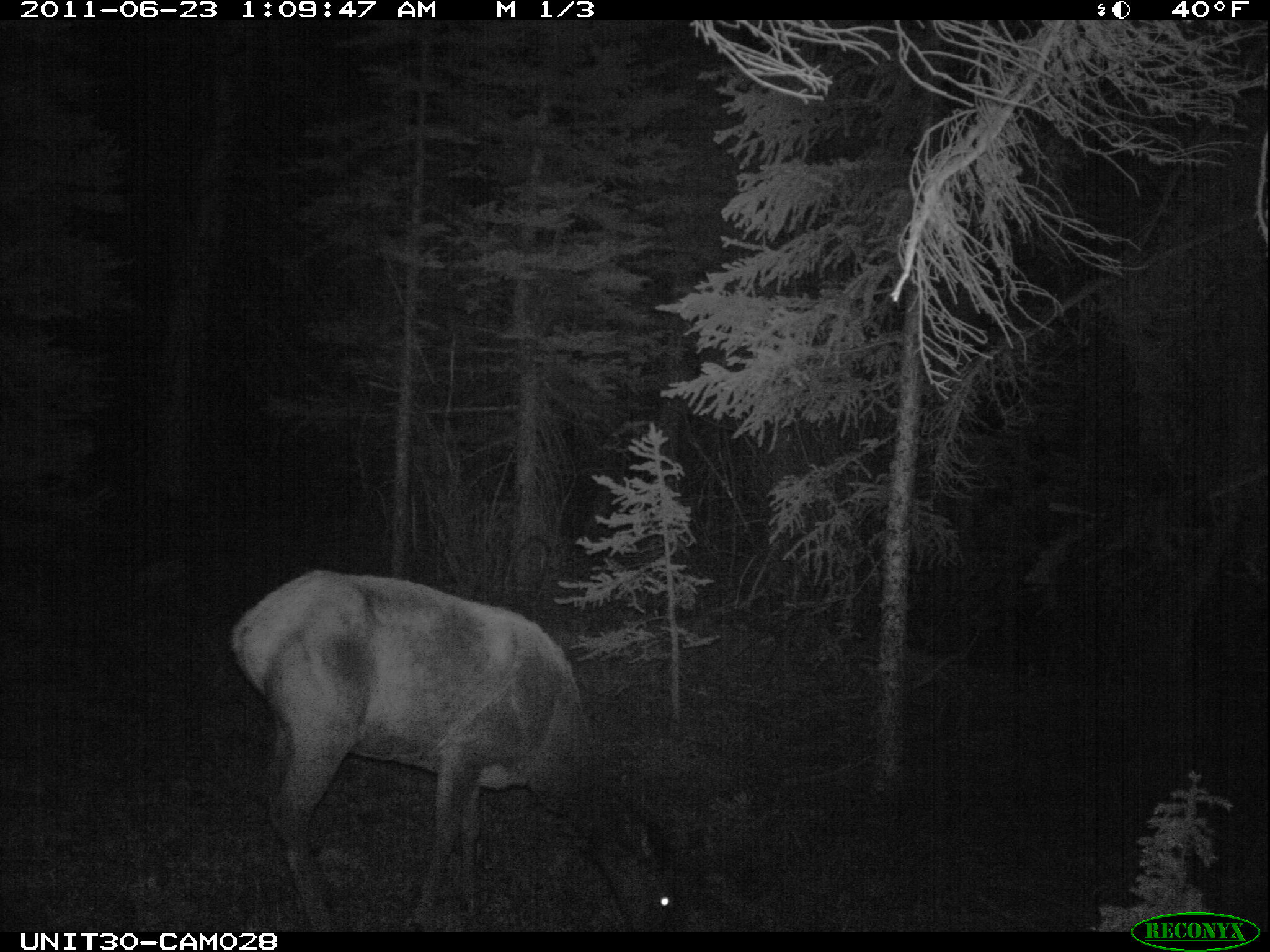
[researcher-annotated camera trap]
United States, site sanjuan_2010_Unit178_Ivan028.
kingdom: Animalia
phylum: Chordata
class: Mammalia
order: Artiodactyla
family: Cervidae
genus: Cervus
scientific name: Cervus elaphus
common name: red deer